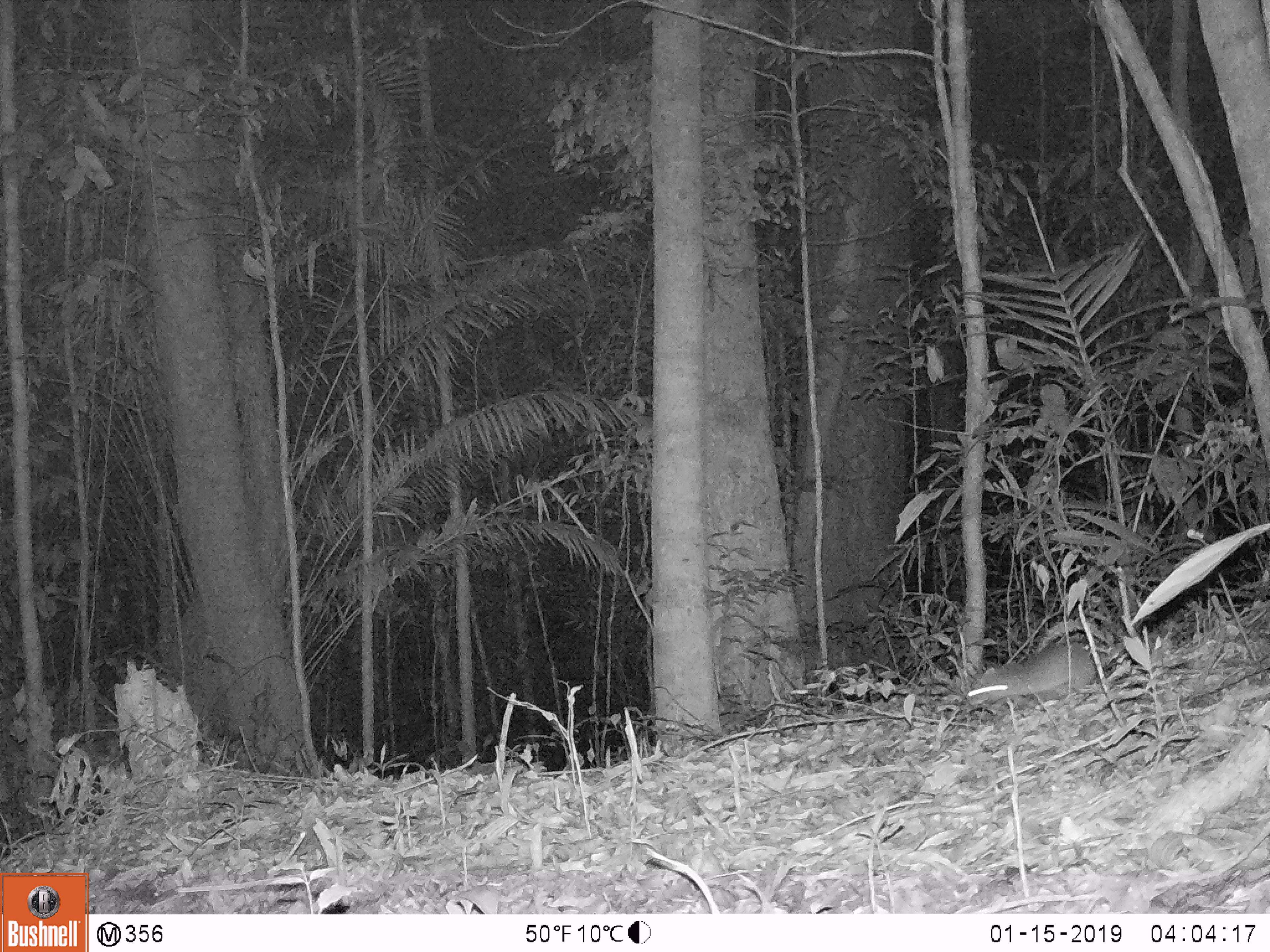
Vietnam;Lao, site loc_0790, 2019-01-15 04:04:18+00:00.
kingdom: Animalia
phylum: Chordata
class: Mammalia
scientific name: Mammalia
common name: mammal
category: unidentified small mammal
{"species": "unidentified small mammal (mammal) (Mammalia)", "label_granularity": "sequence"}